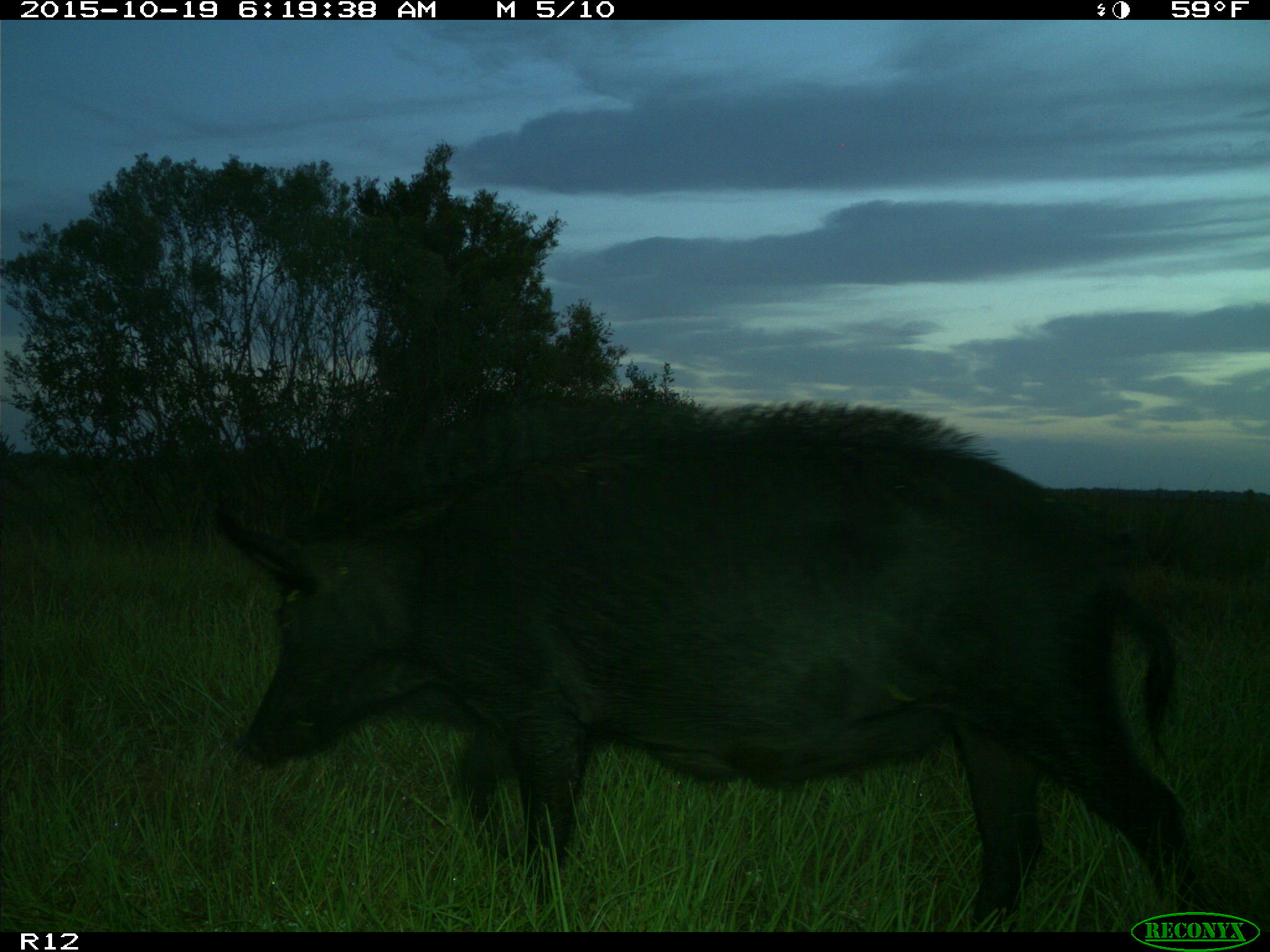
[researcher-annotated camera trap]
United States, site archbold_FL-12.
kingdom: Animalia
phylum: Chordata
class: Mammalia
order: Artiodactyla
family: Suidae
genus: Sus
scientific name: Sus scrofa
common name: wild boar